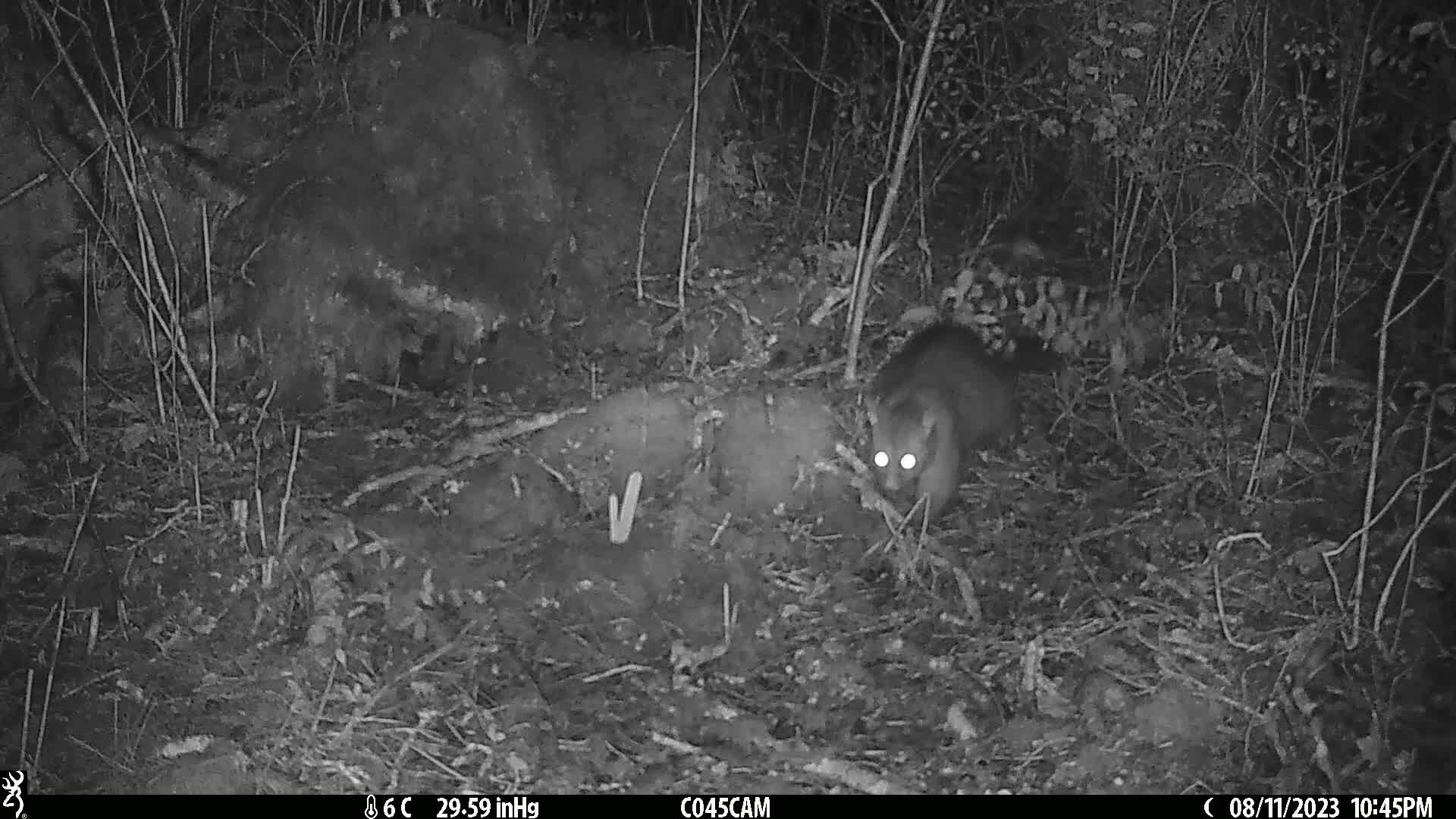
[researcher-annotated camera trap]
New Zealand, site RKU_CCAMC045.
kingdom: Animalia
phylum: Chordata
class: Mammalia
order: Diprotodontia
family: Phalangeridae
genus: Trichosurus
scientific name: Trichosurus vulpecula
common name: common brushtail possum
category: possum